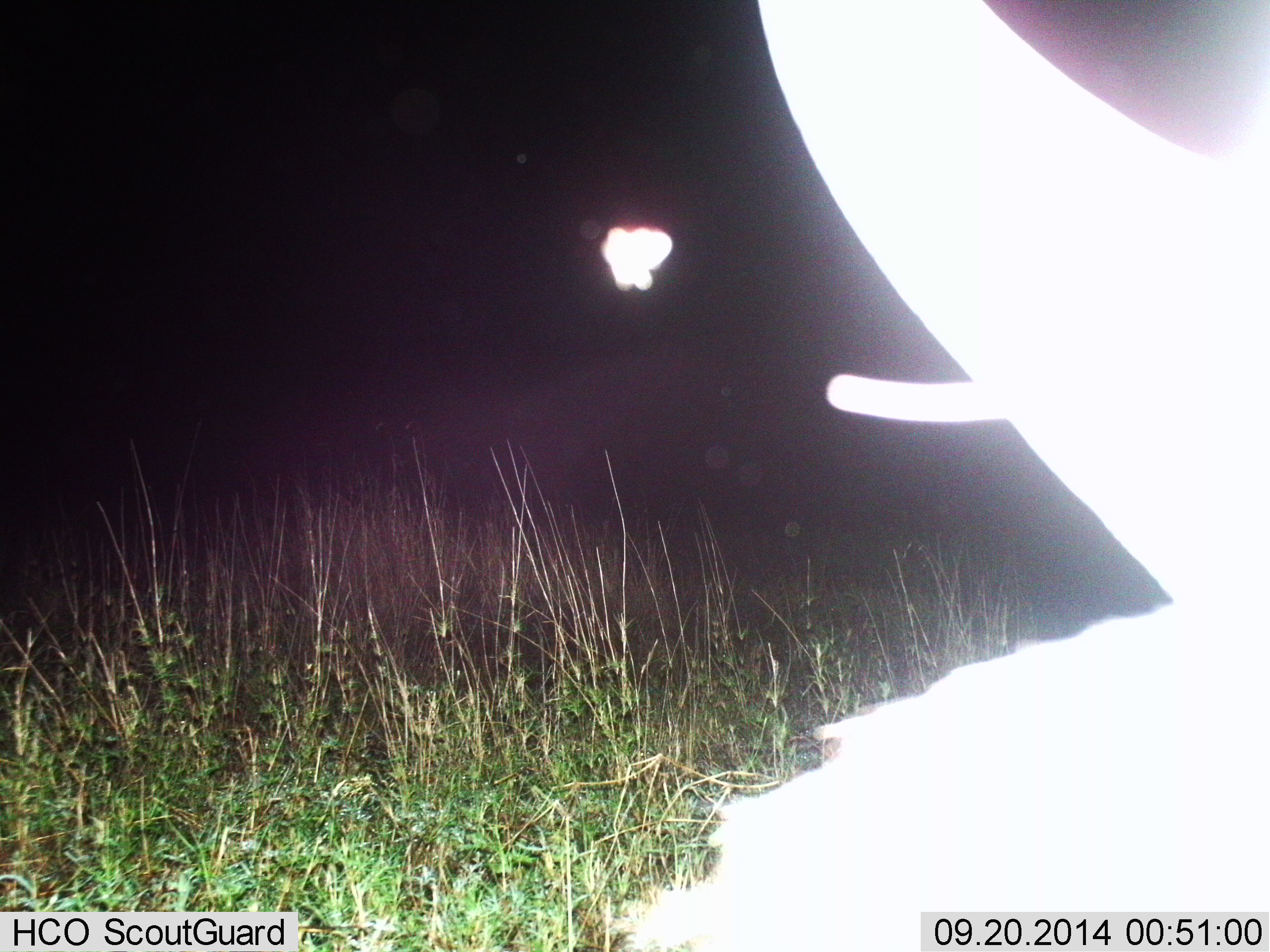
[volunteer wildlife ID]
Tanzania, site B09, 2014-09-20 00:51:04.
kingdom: Animalia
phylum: Chordata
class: Mammalia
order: Artiodactyla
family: Bovidae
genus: Connochaetes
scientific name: Connochaetes taurinus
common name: blue wildebeest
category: wildebeest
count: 1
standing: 88%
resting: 12%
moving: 0%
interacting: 0%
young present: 0%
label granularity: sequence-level